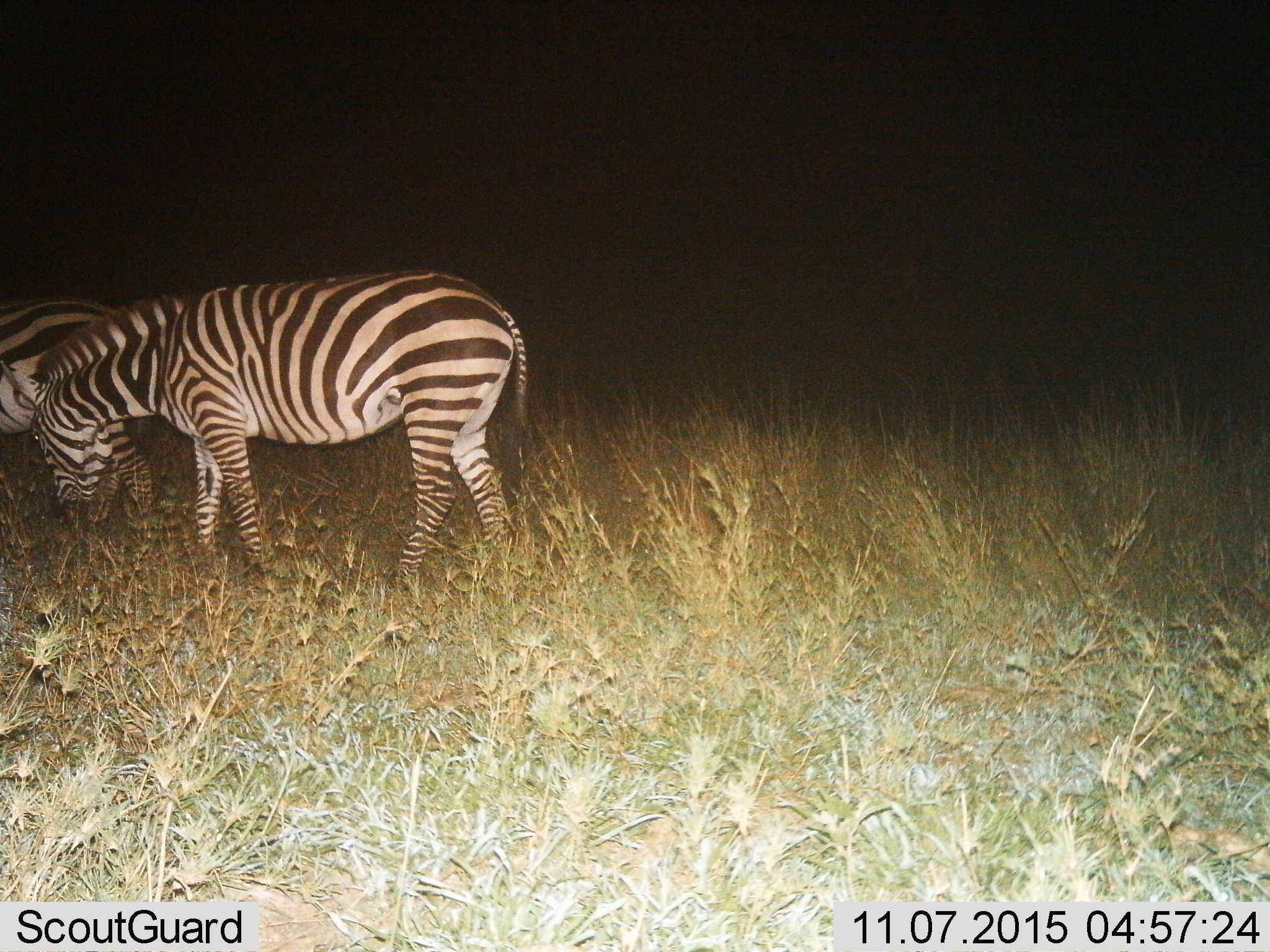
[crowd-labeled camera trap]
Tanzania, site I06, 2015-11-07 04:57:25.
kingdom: Animalia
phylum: Chordata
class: Mammalia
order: Perissodactyla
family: Equidae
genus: Equus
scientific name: Equus quagga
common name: plains zebra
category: zebra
Zebra (plains zebra) (Equus quagga), count 2. Behavior (volunteer vote fractions): standing 40%, resting 0%, moving 20%, interacting 10%. Young present (vote fraction): 0%. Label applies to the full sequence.